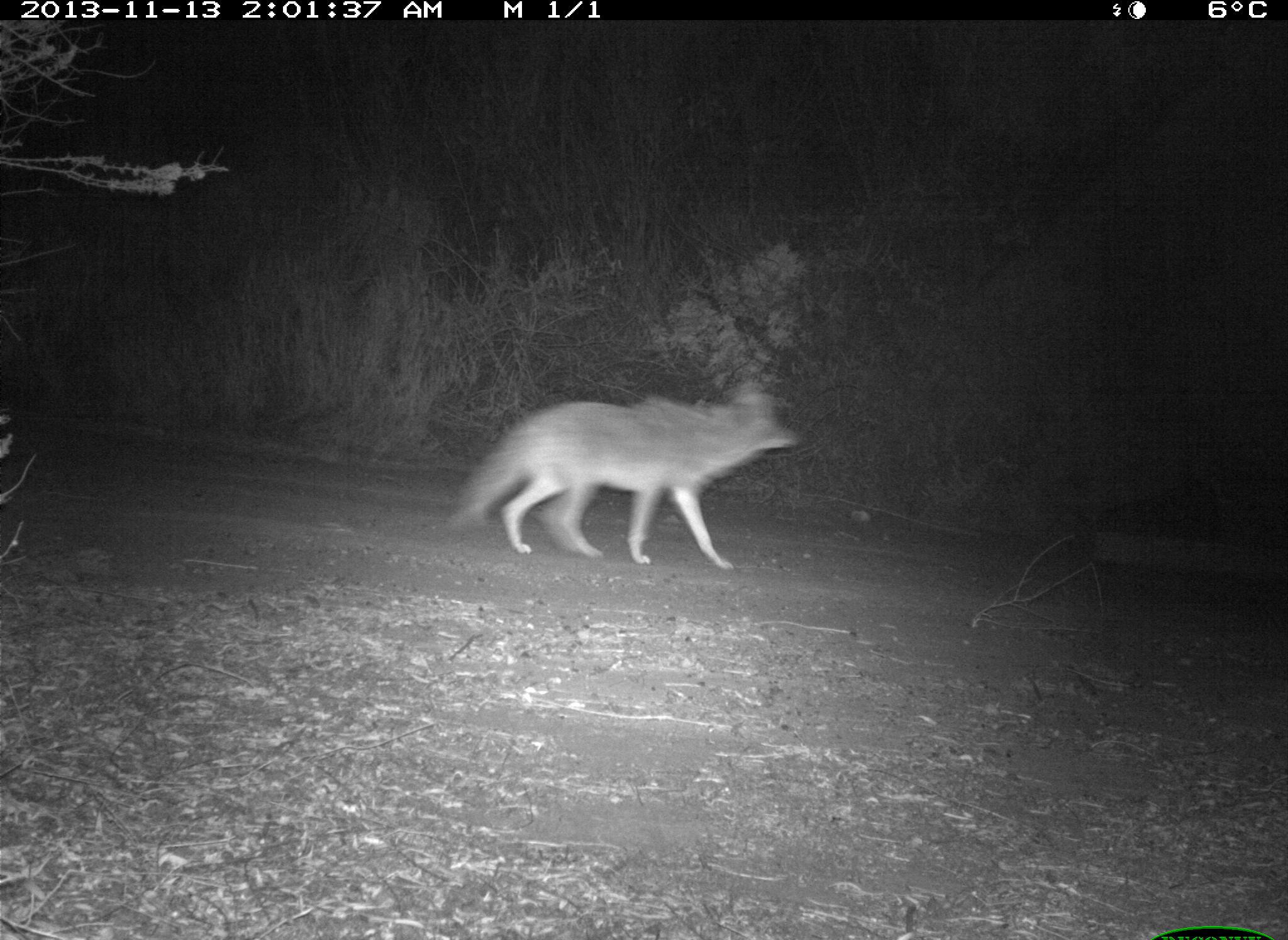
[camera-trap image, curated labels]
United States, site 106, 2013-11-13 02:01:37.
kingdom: Animalia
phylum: Chordata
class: Mammalia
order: Carnivora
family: Canidae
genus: Canis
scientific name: Canis latrans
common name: coyote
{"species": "coyote (Canis latrans)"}